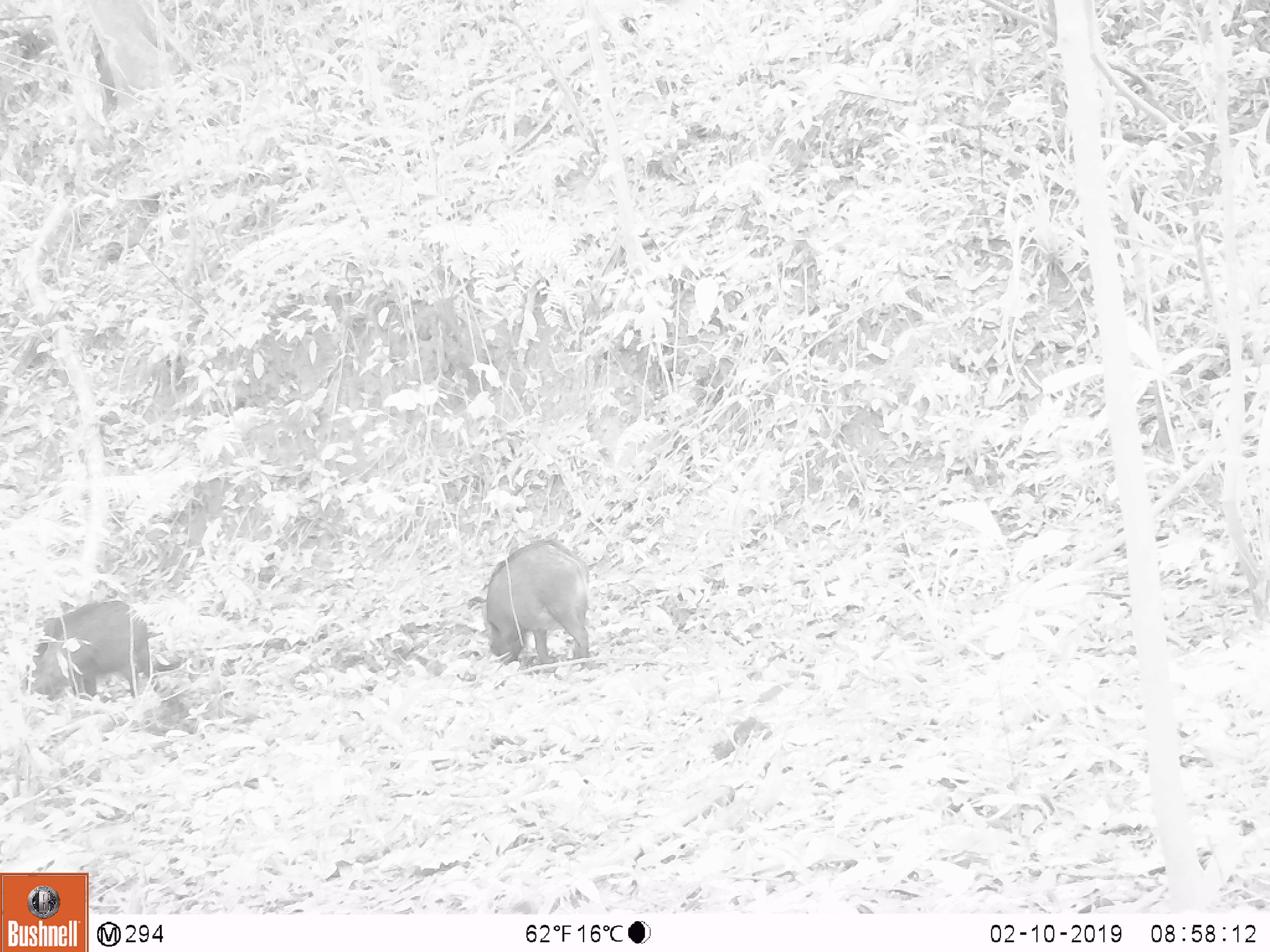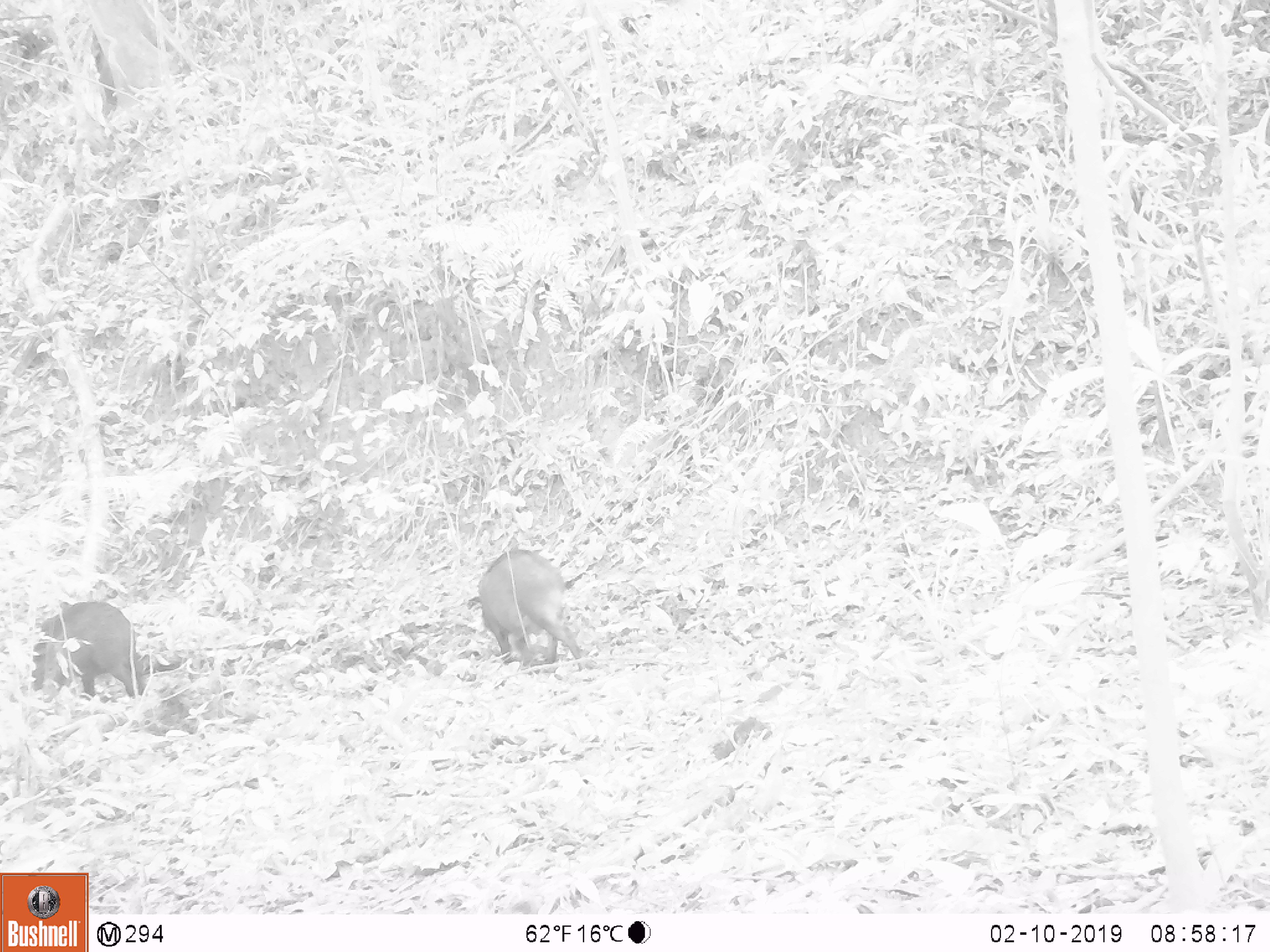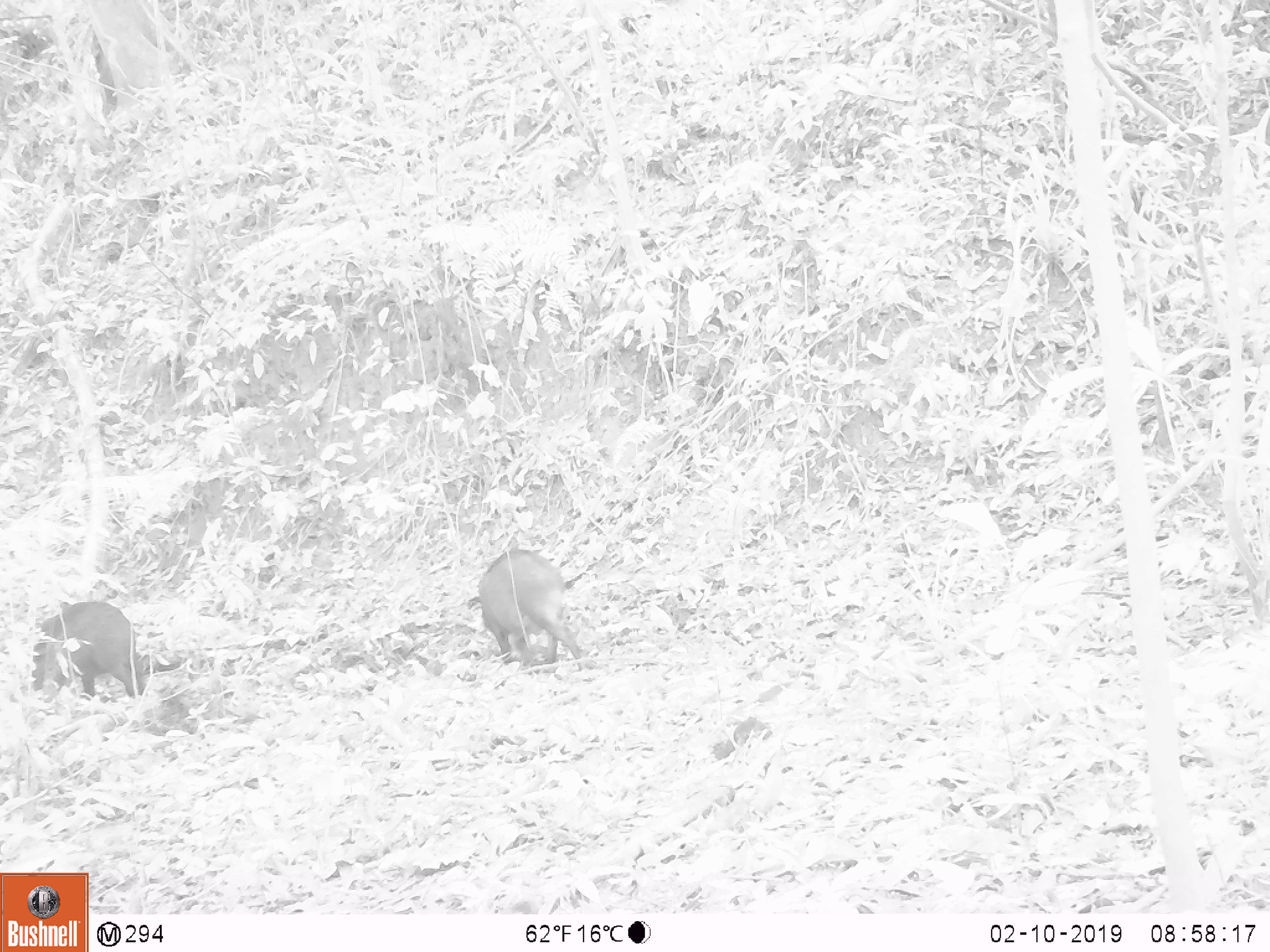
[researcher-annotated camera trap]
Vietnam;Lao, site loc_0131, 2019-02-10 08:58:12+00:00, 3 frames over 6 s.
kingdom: Animalia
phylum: Chordata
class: Mammalia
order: Artiodactyla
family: Suidae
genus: Sus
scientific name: Sus scrofa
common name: eurasian wild pig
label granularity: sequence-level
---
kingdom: Animalia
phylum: Chordata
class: Aves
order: Galliformes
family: Phasianidae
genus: Gallus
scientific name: Gallus gallus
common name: red junglefowl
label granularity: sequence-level